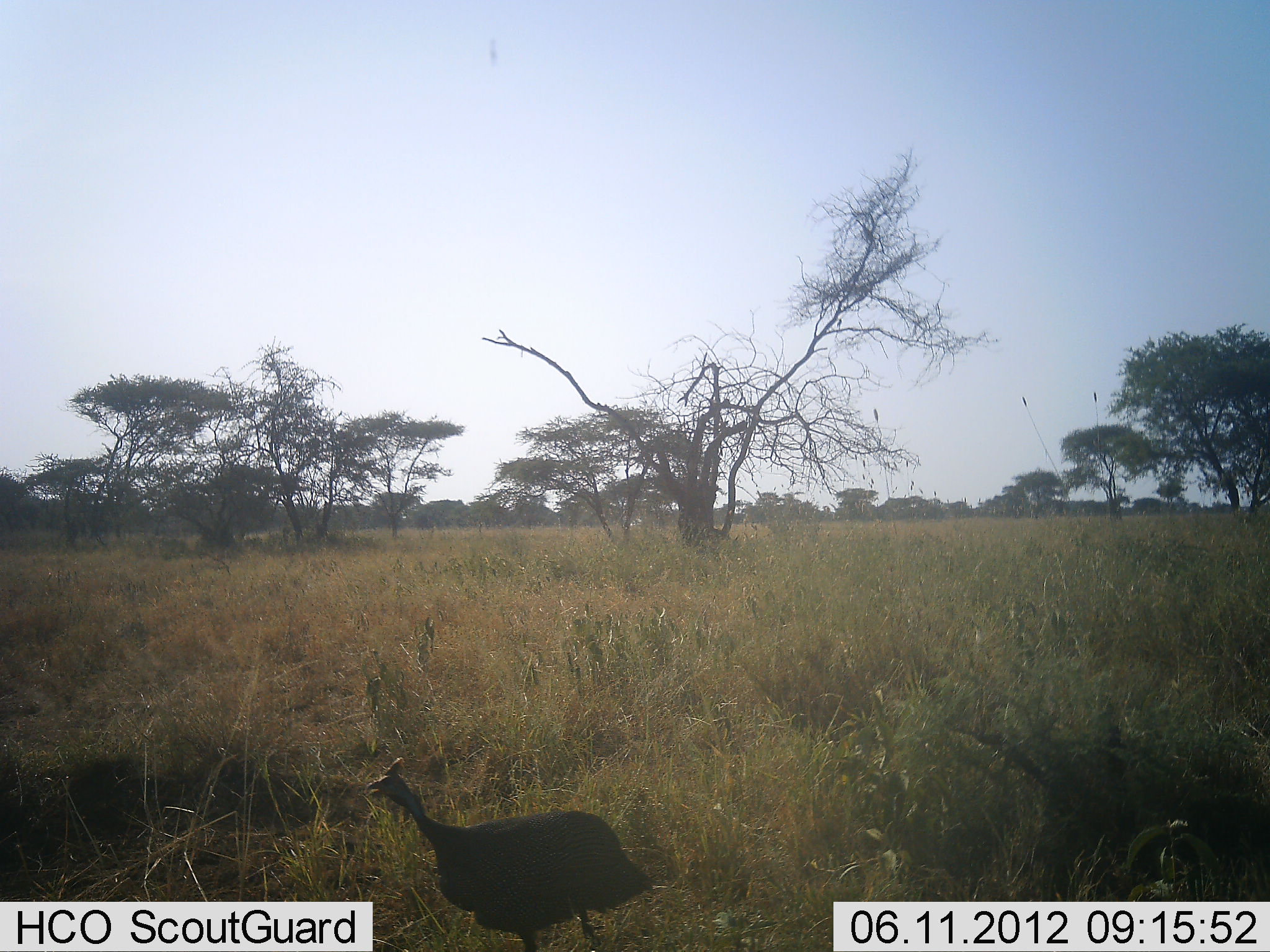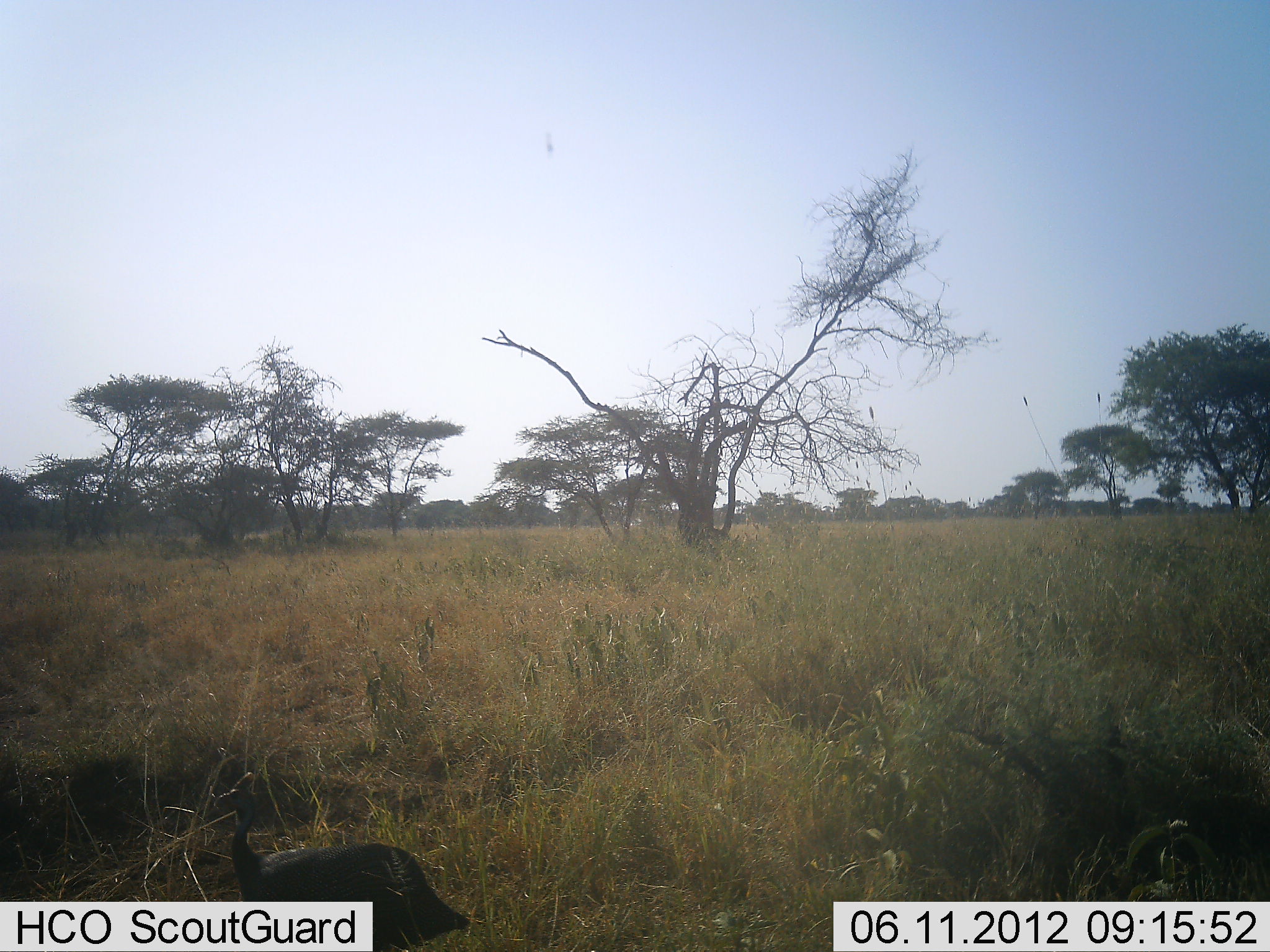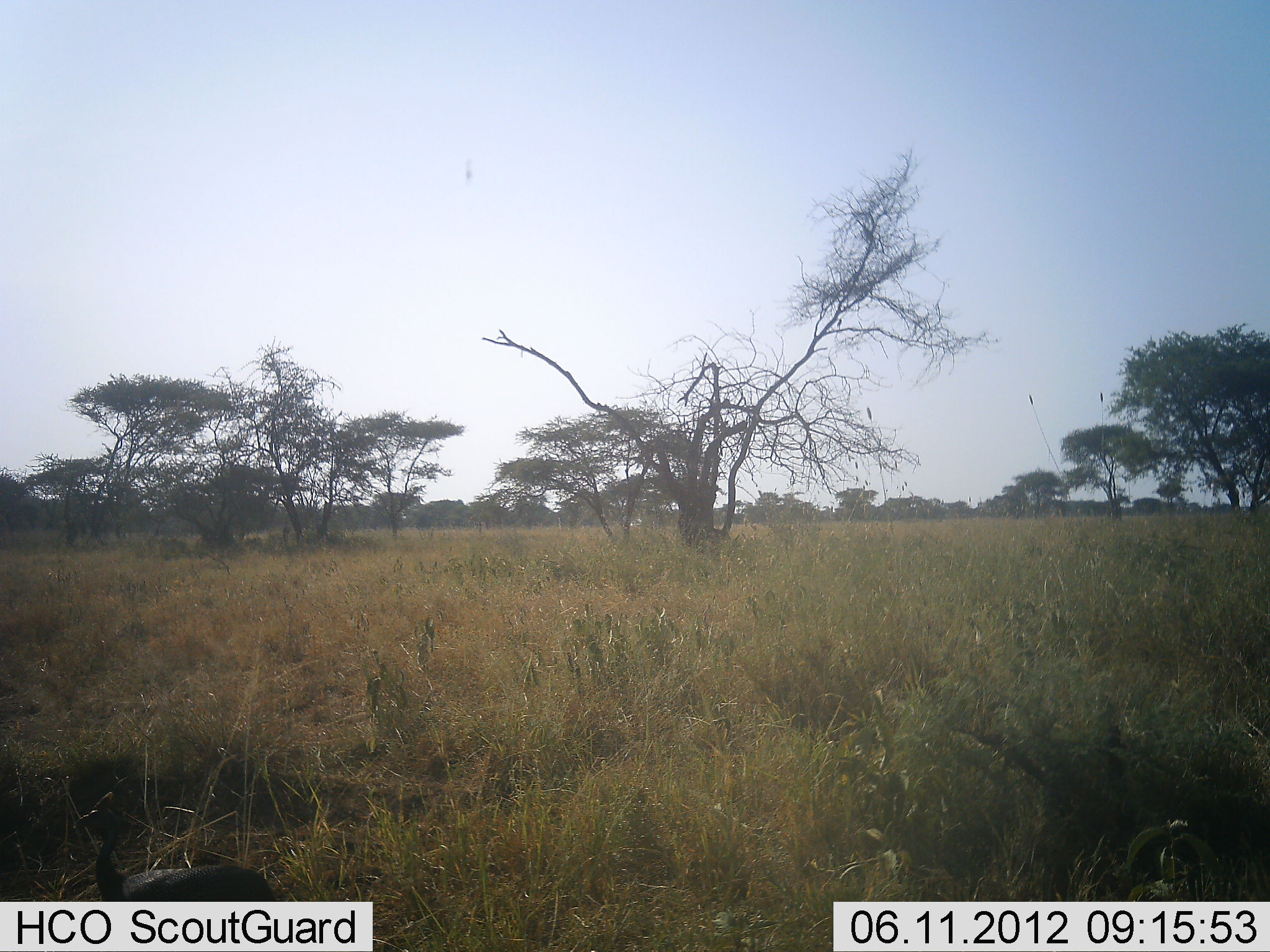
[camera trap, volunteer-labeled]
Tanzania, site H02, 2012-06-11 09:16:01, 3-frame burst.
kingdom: Animalia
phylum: Chordata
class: Aves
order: Galliformes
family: Numididae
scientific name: Numididae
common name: guinea fowl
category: guineafowl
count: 1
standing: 10%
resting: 0%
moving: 90%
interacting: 0%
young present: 0%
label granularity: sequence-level